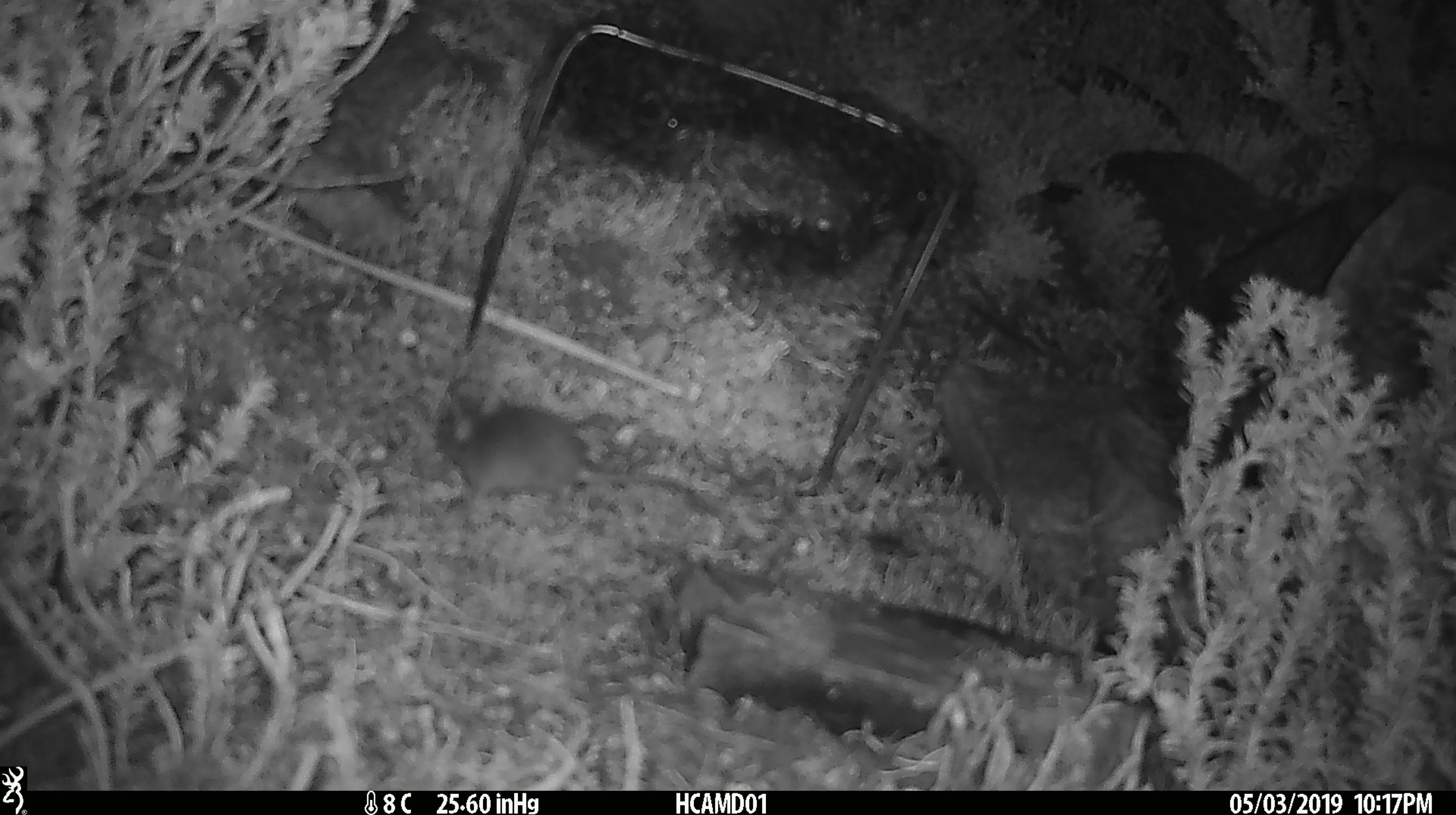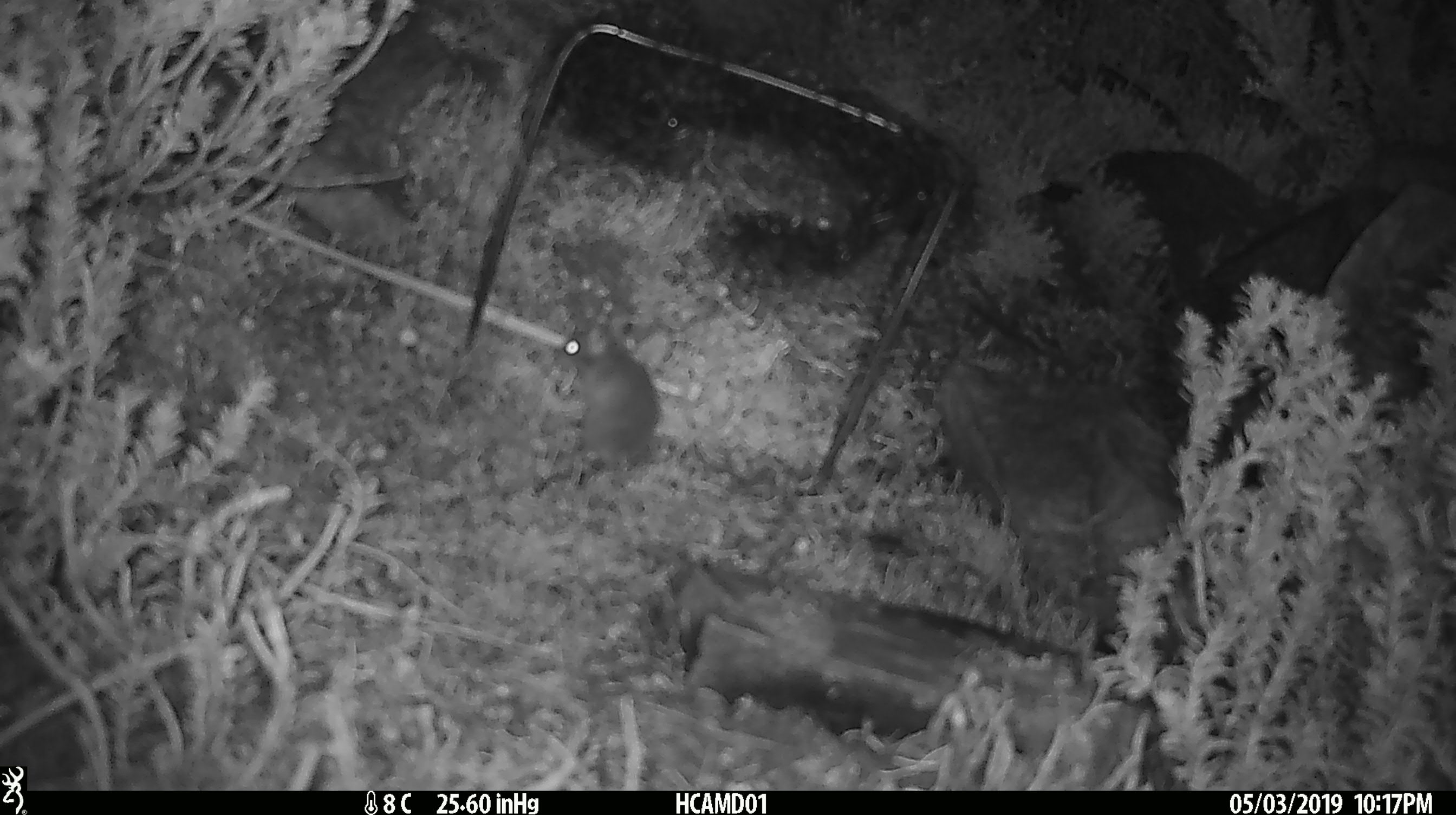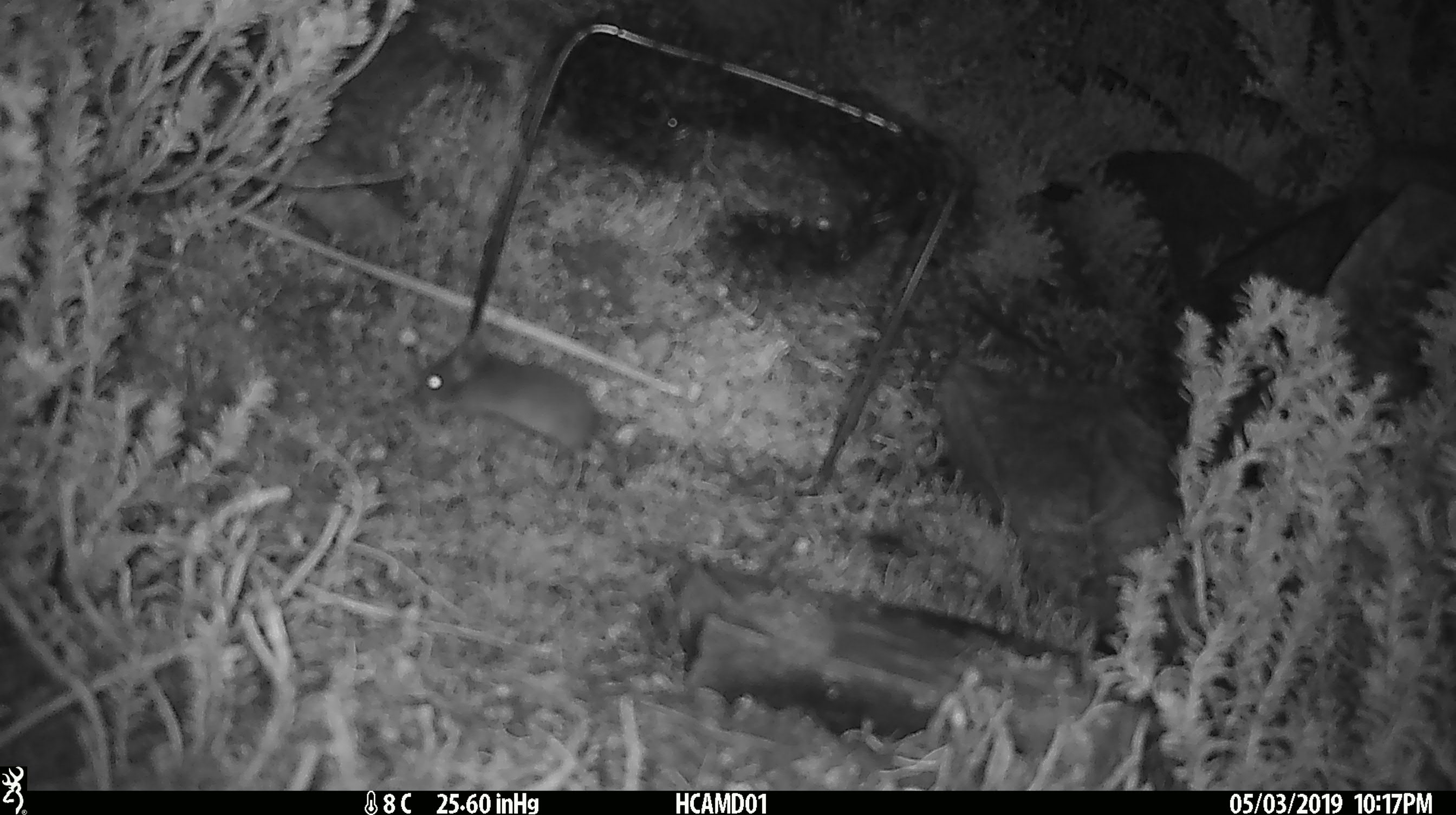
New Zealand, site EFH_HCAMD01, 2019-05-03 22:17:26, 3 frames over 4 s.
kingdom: Animalia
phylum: Chordata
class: Mammalia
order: Rodentia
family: Muridae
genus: Mus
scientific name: Mus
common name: mouse